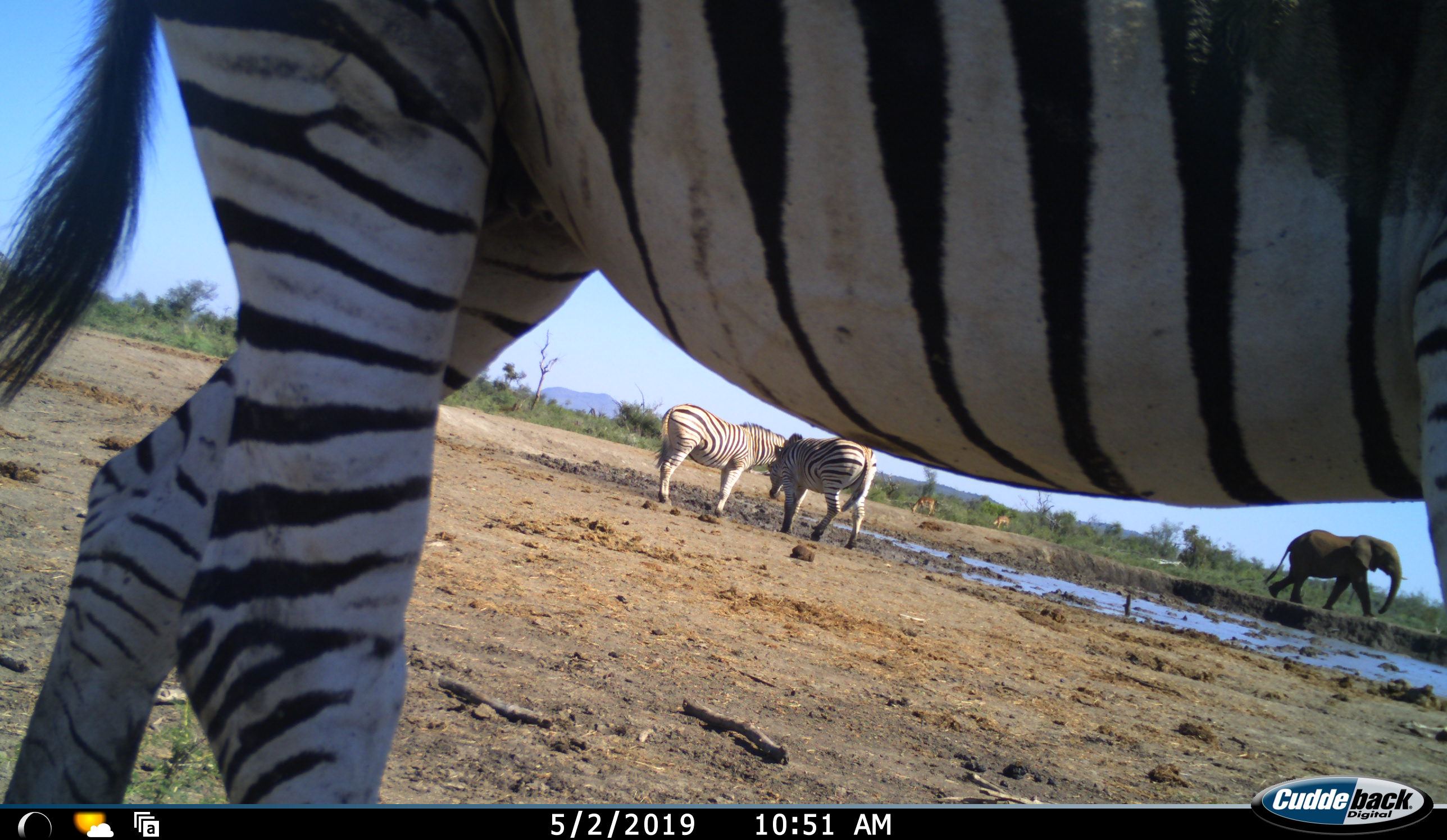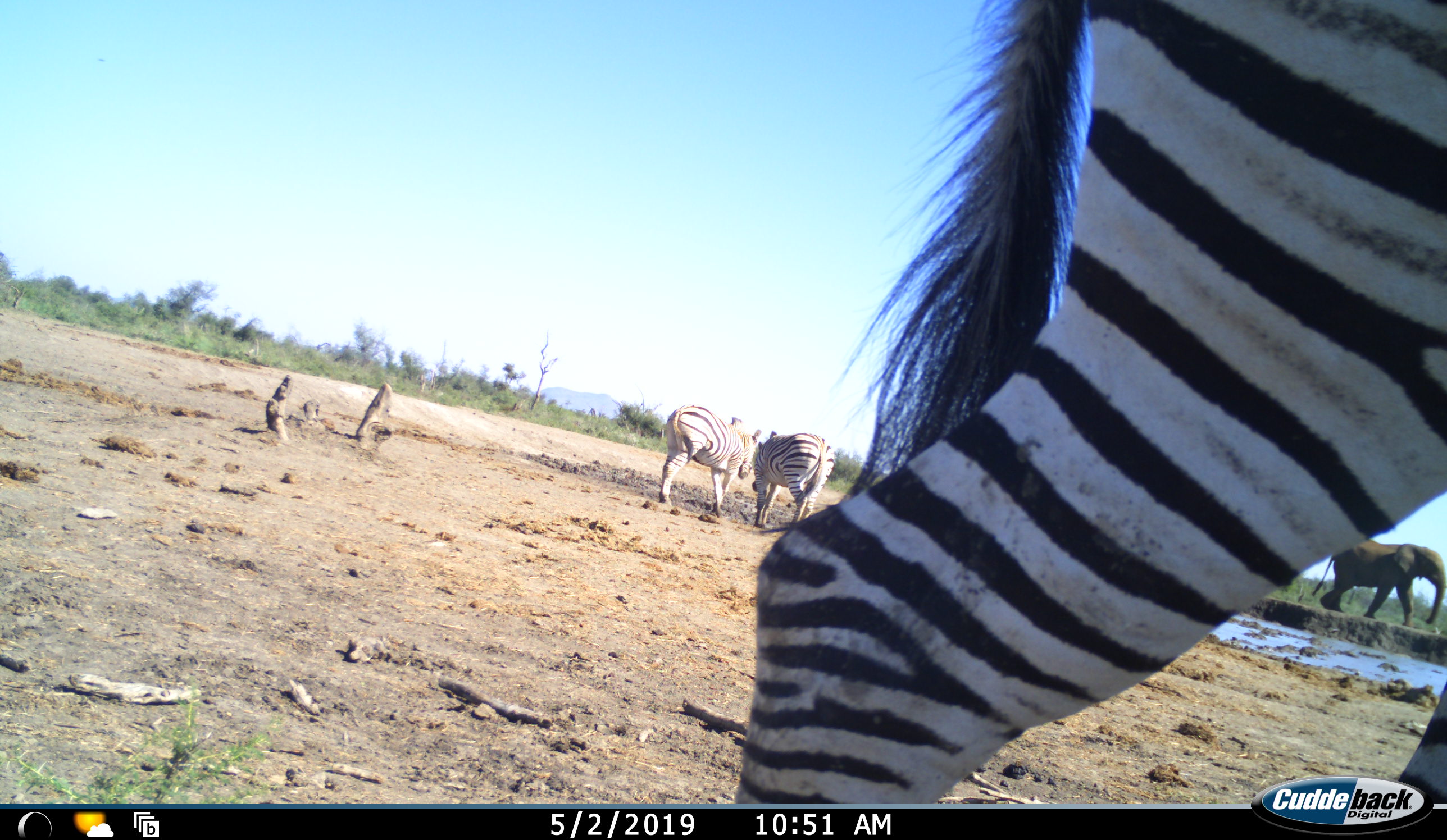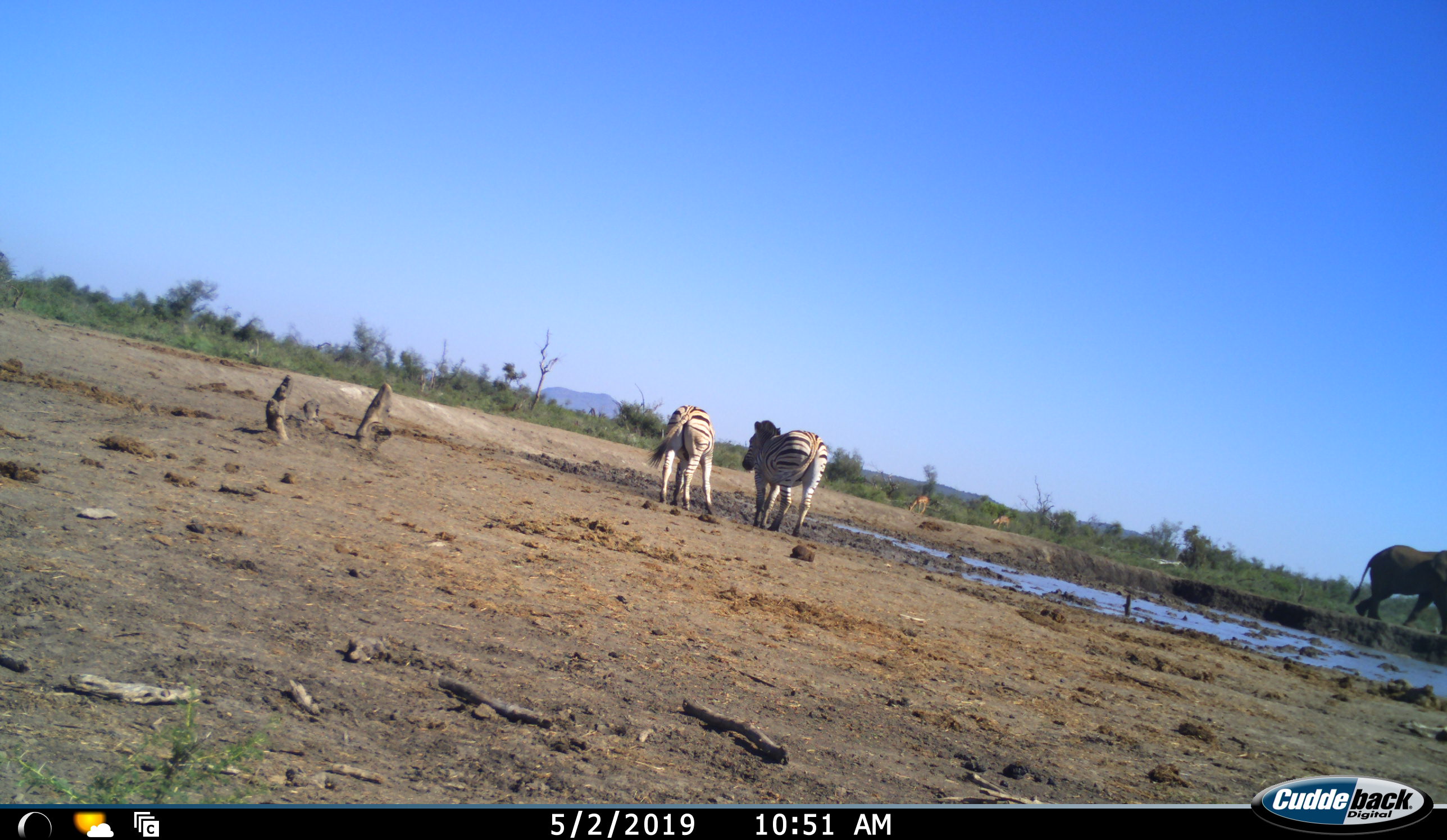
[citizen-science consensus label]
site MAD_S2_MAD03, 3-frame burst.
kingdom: Animalia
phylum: Chordata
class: Mammalia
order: Proboscidea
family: Elephantidae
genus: Loxodonta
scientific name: Loxodonta africana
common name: african bush elephant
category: elephant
Elephant (african bush elephant) (Loxodonta africana), count 1. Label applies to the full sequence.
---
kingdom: Animalia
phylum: Chordata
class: Mammalia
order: Perissodactyla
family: Equidae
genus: Equus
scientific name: Equus quagga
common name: plains zebra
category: zebraplains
Zebraplains (plains zebra) (Equus quagga), count 3. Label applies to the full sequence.